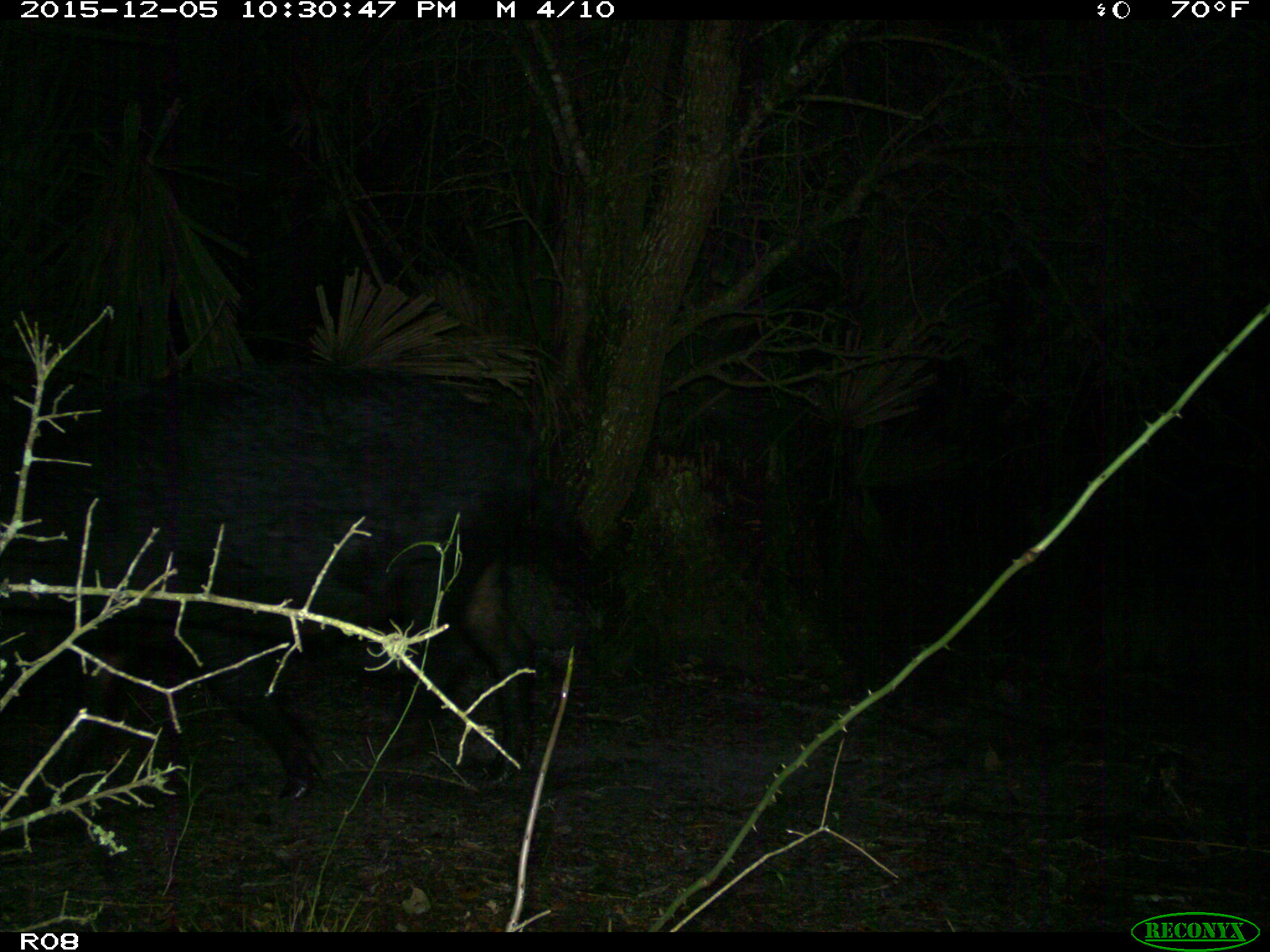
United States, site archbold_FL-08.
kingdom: Animalia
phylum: Chordata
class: Mammalia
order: Artiodactyla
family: Suidae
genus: Sus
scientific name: Sus scrofa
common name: wild boar